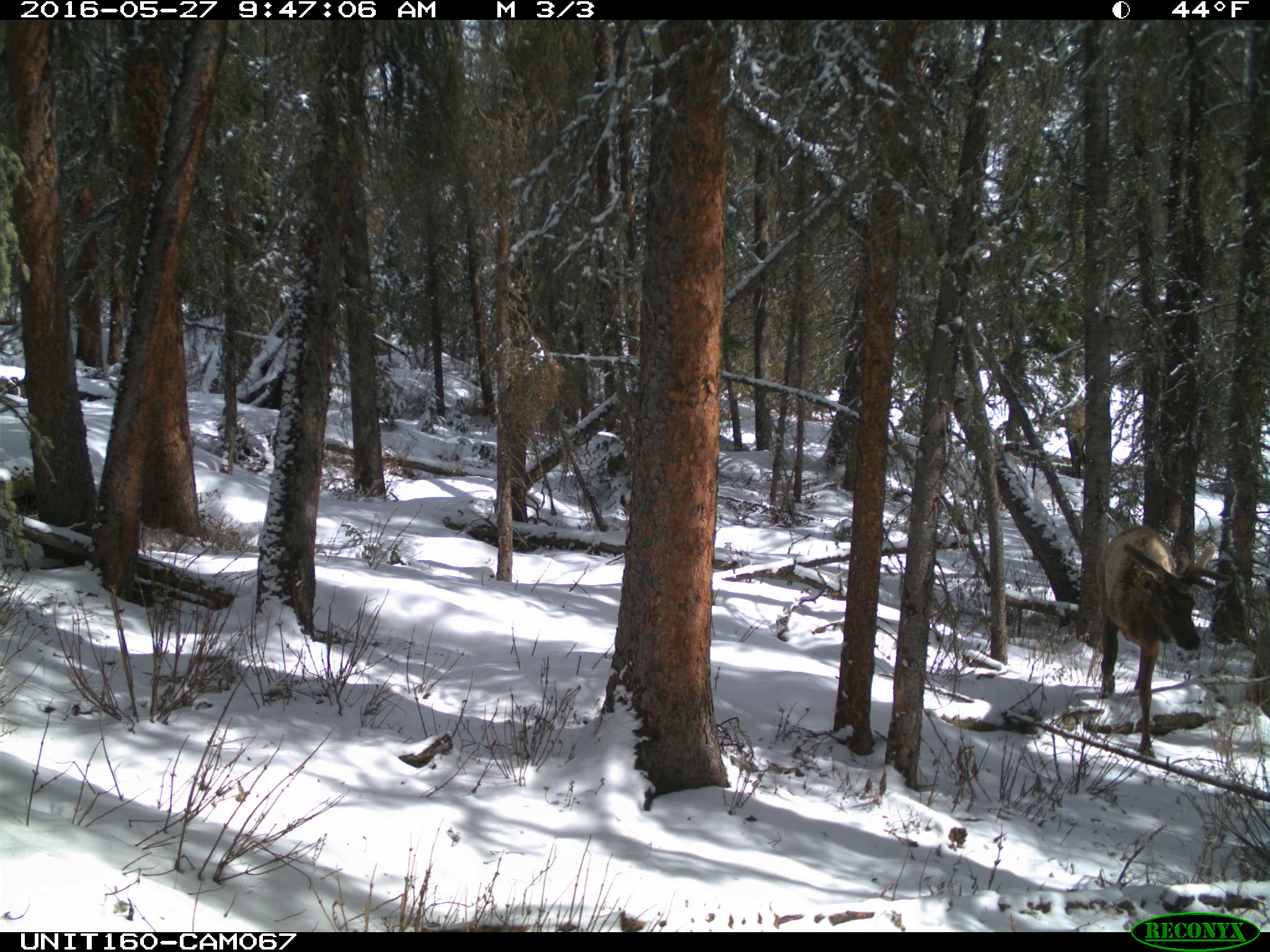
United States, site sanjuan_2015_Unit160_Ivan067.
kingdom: Animalia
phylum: Chordata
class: Mammalia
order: Artiodactyla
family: Cervidae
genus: Cervus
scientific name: Cervus elaphus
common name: red deer